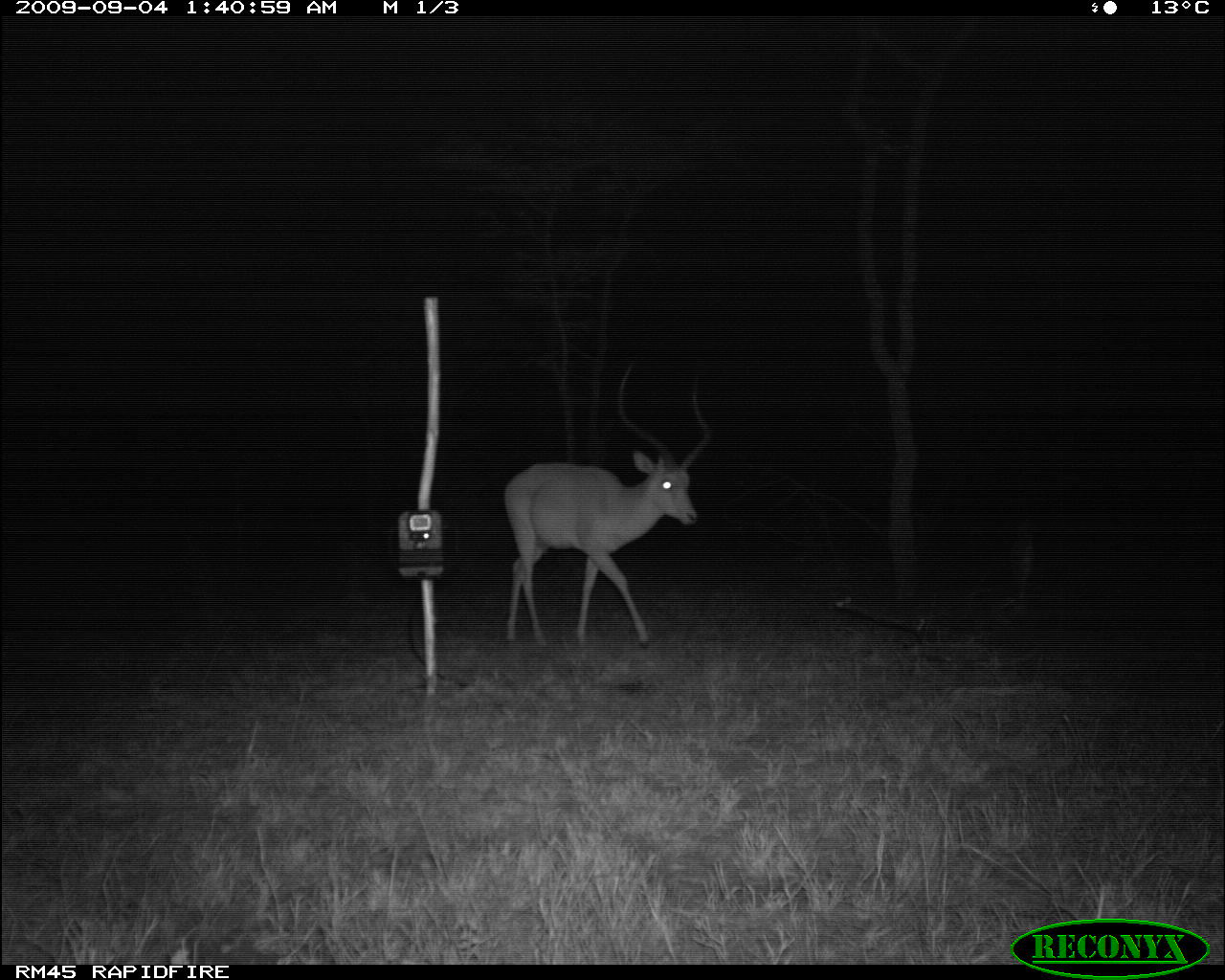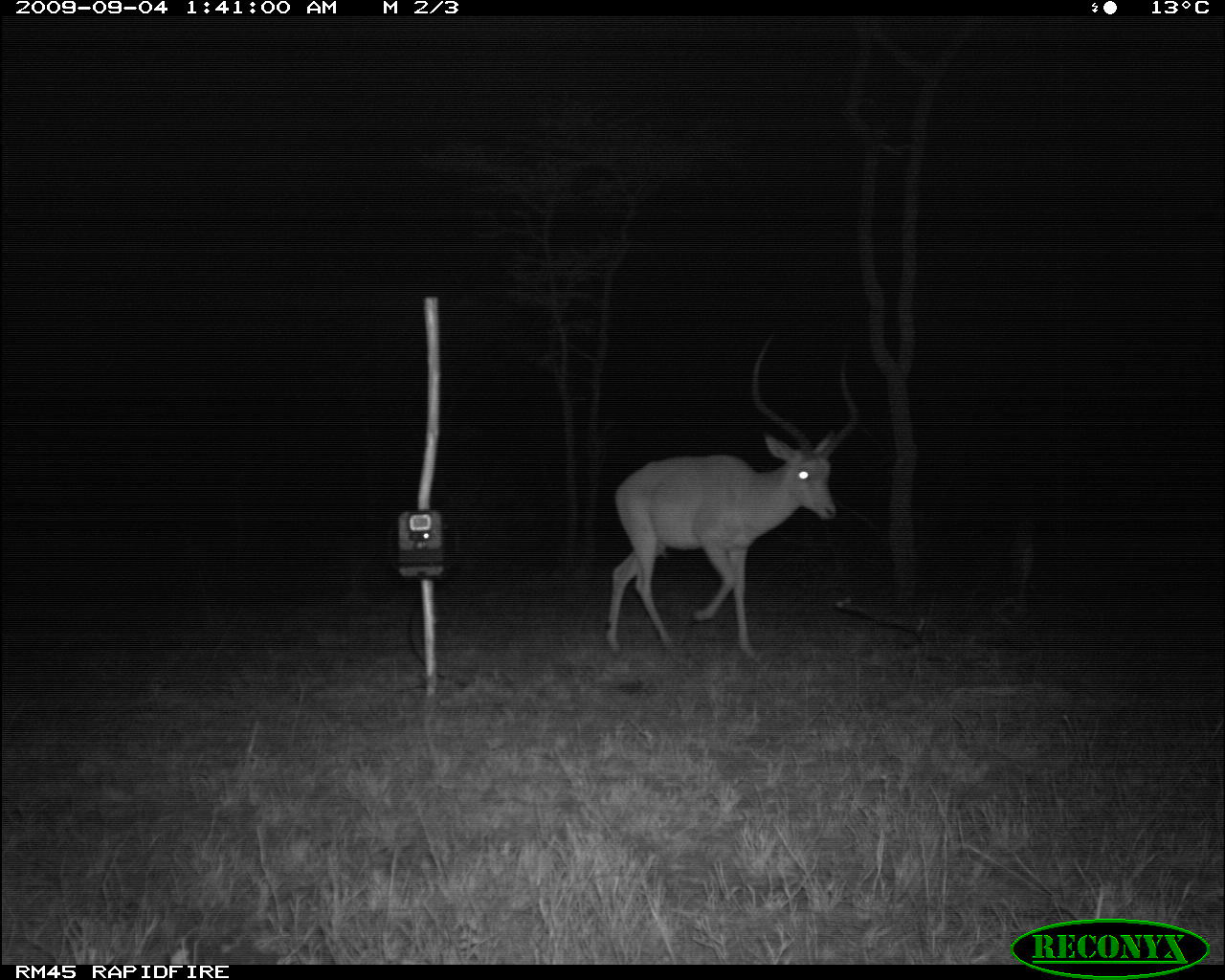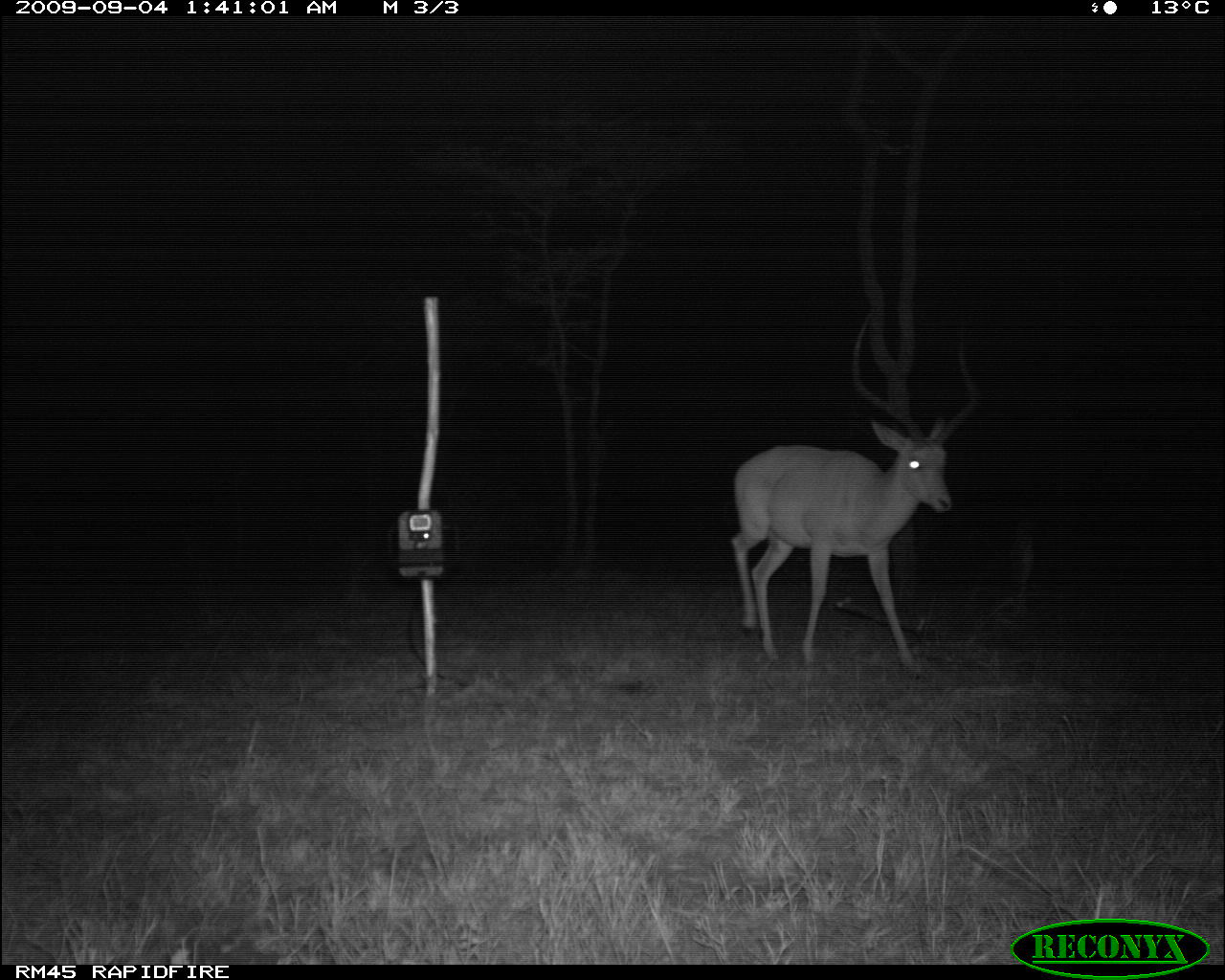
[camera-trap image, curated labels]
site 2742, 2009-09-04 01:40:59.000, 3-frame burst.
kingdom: Animalia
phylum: Chordata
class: Mammalia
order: Artiodactyla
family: Bovidae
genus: Aepyceros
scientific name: Aepyceros melampus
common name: impala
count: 1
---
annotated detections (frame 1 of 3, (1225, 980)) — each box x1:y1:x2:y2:
aepyceros melampus: 500:360:712:645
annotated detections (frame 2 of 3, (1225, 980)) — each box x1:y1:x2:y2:
aepyceros melampus: 603:332:861:660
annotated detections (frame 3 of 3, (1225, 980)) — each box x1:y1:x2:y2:
aepyceros melampus: 728:296:972:660